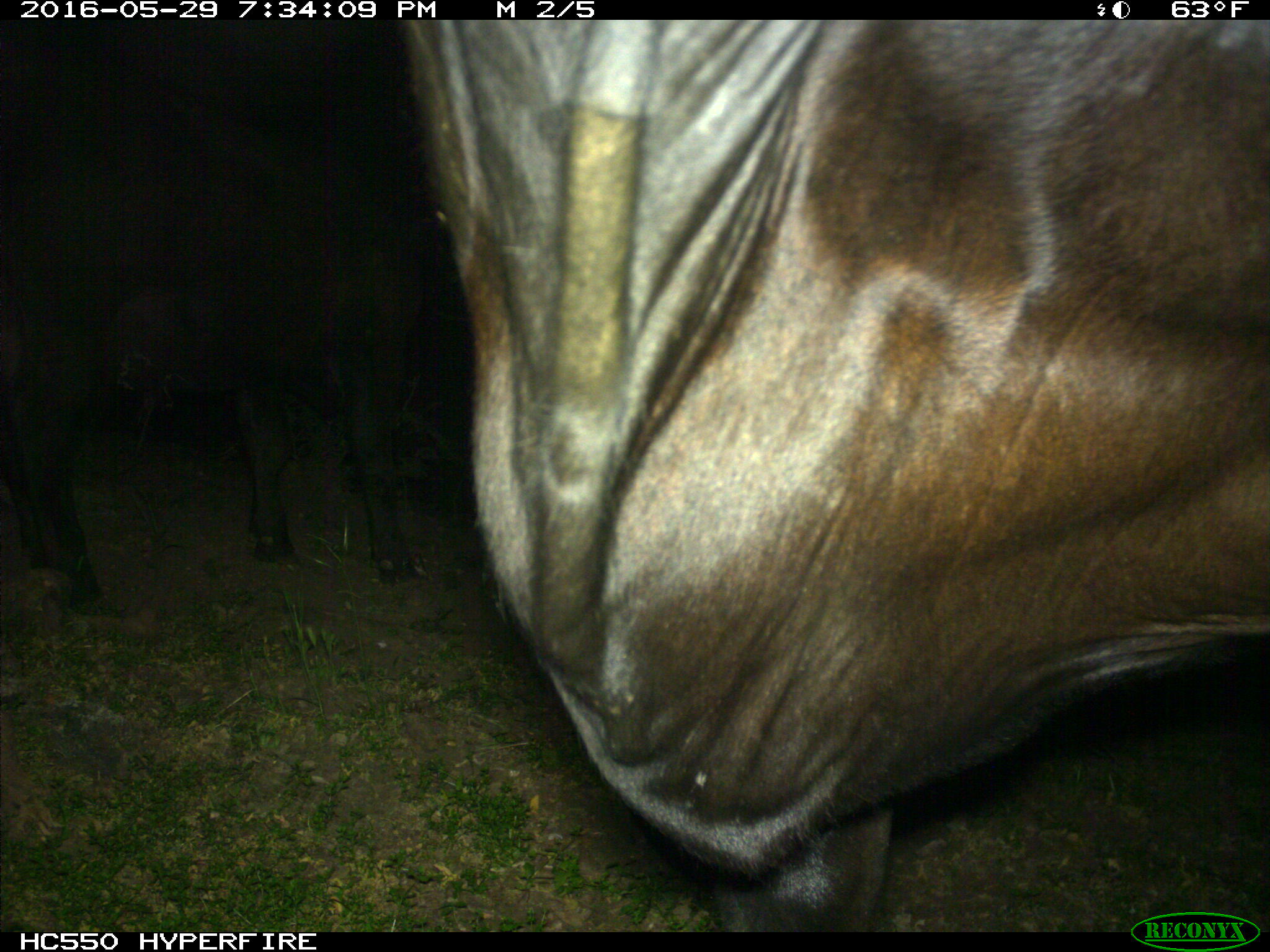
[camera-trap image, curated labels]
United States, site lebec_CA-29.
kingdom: Animalia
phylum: Chordata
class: Mammalia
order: Artiodactyla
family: Bovidae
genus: Bos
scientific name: Bos taurus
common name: domestic cow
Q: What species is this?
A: Bos taurus (domestic cow).